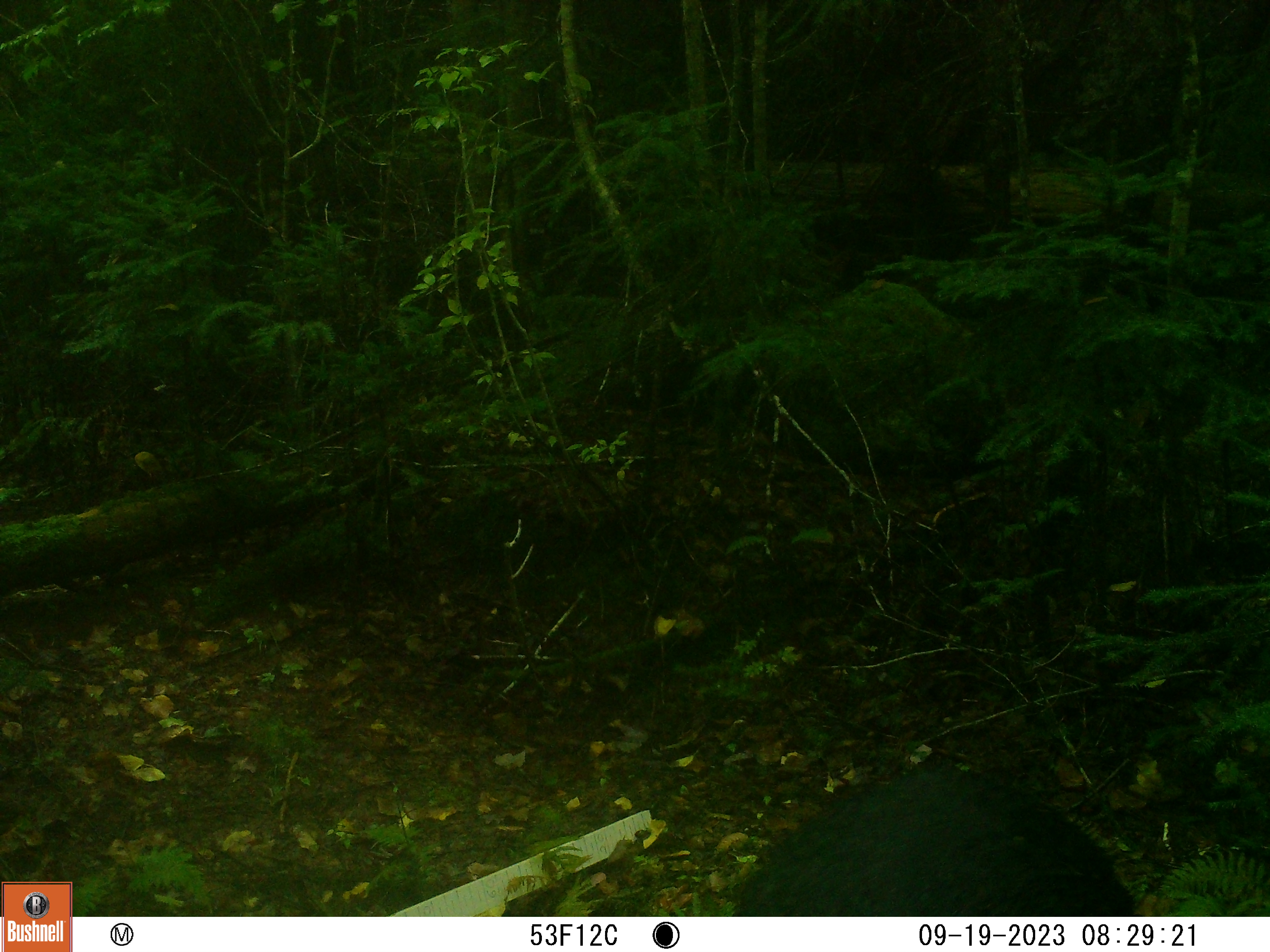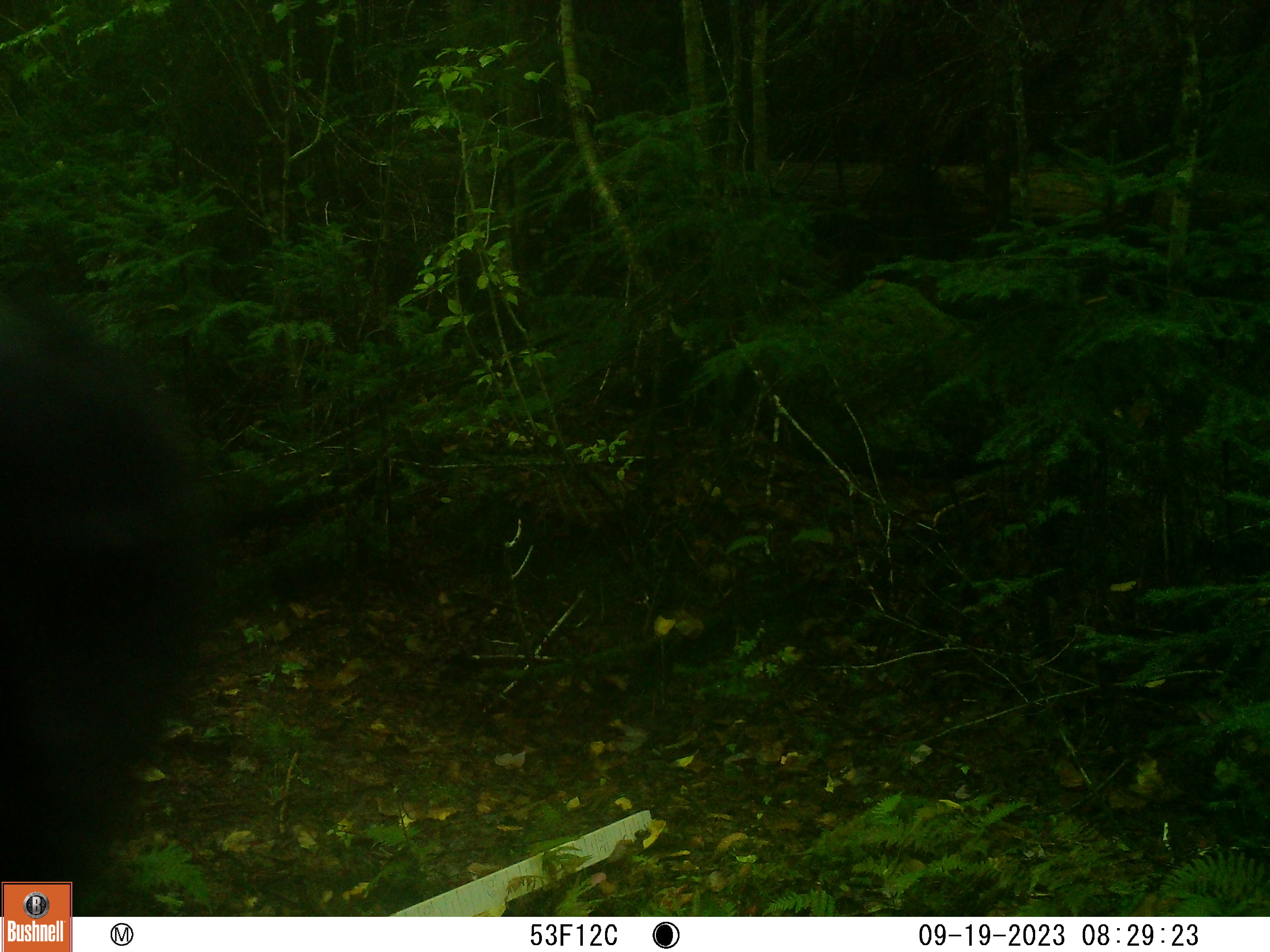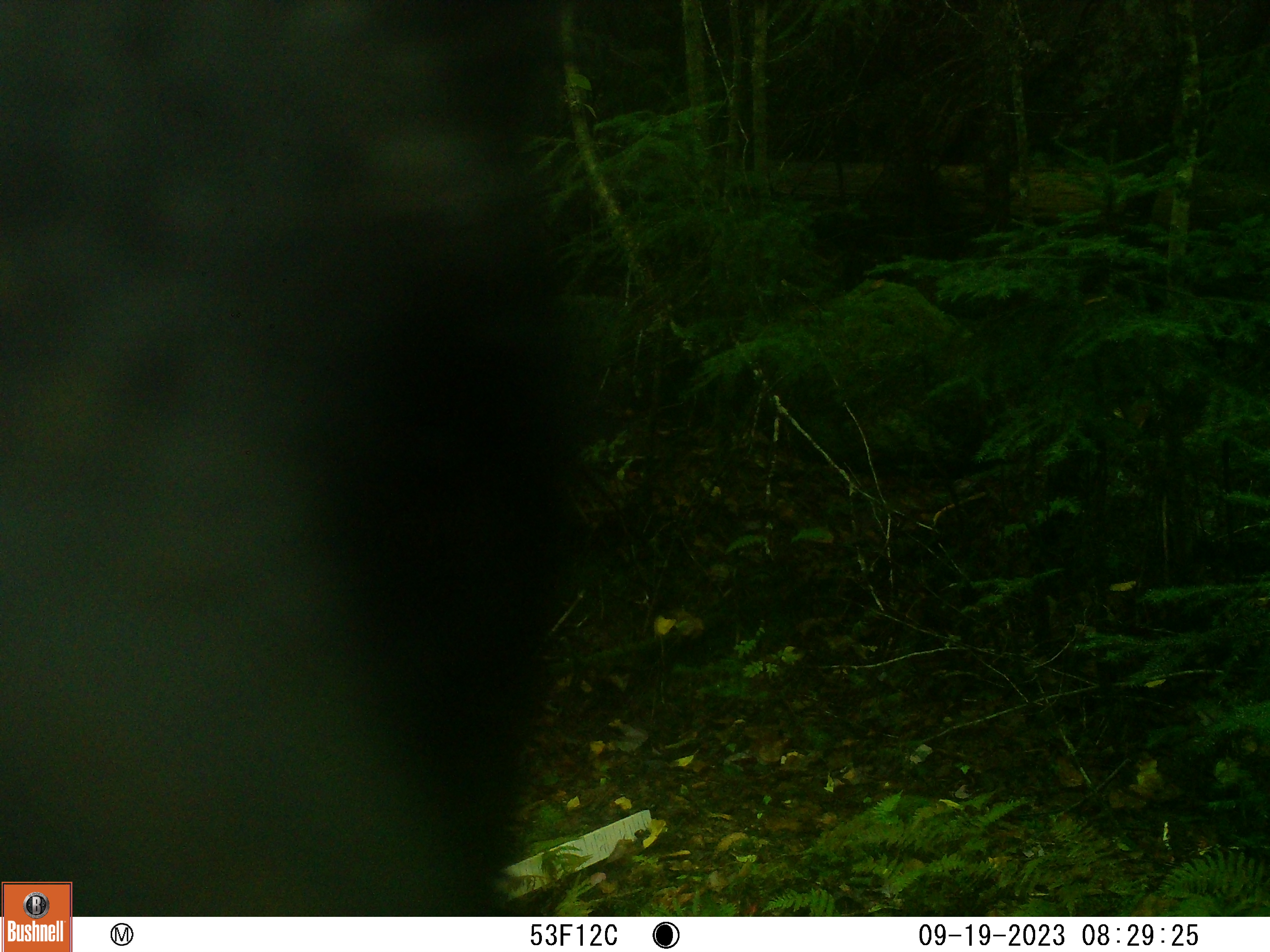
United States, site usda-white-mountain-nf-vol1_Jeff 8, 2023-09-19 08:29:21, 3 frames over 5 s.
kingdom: Animalia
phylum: Chordata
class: Mammalia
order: Carnivora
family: Ursidae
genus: Ursus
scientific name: Ursus americanus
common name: black bear